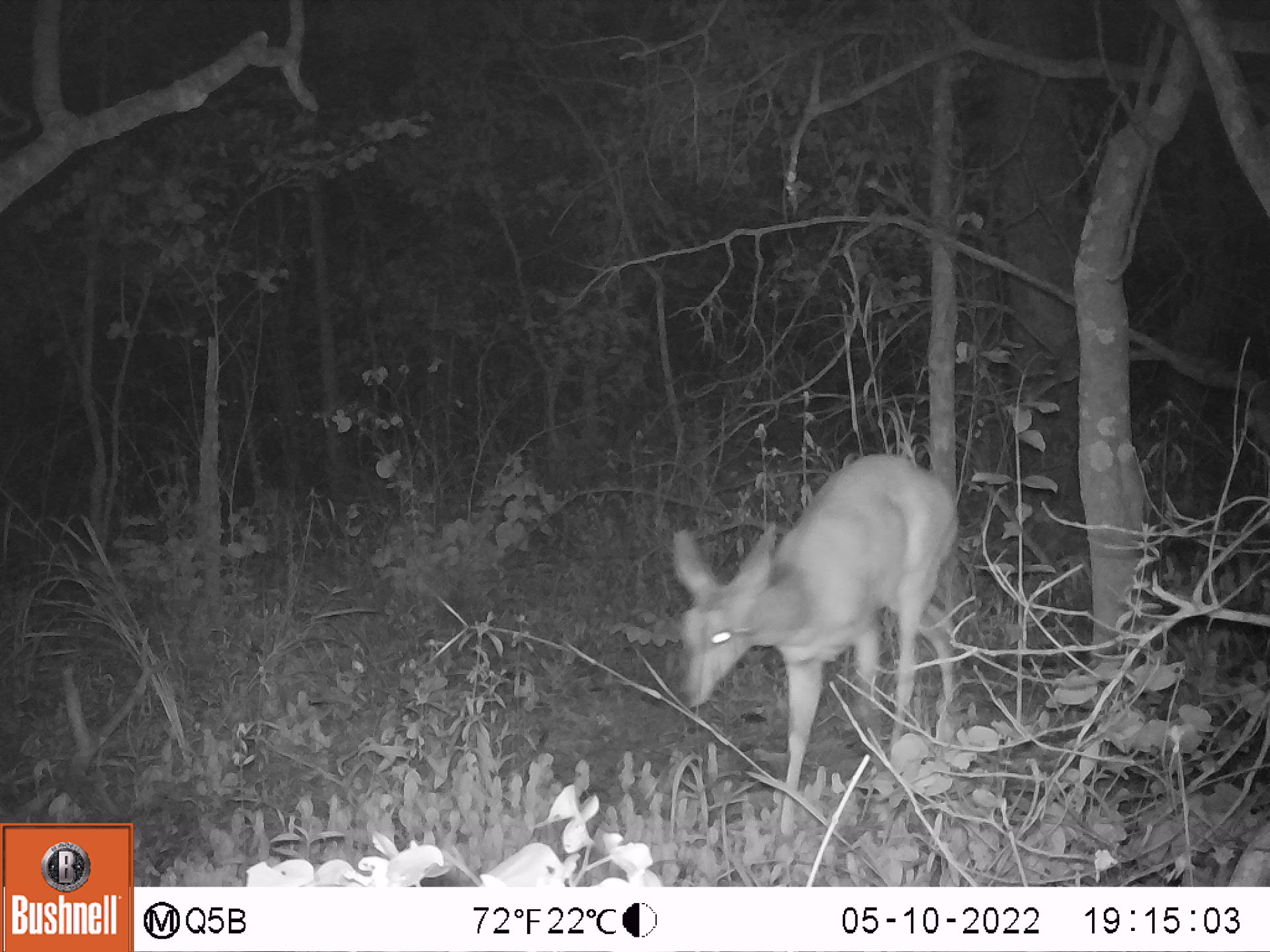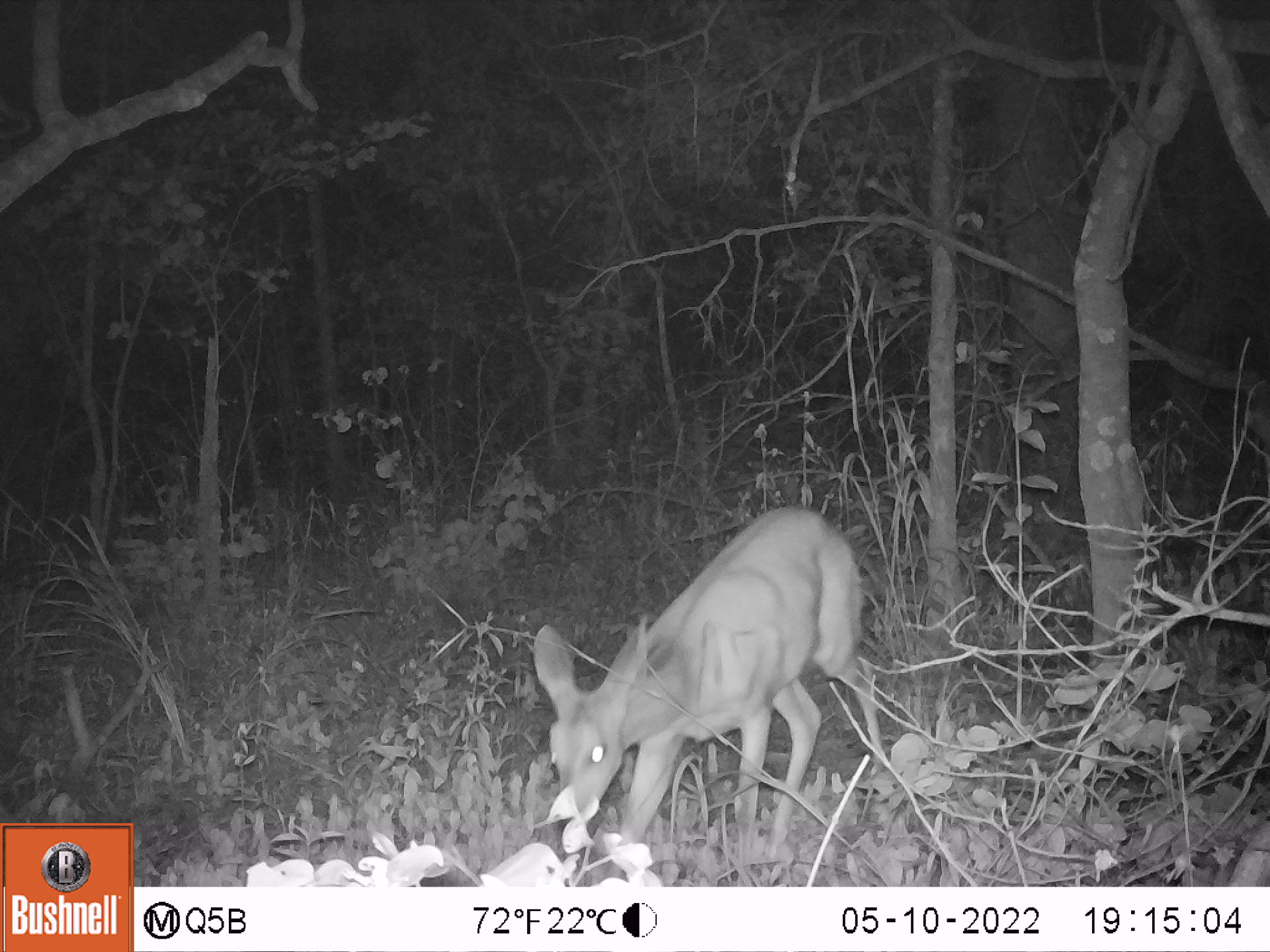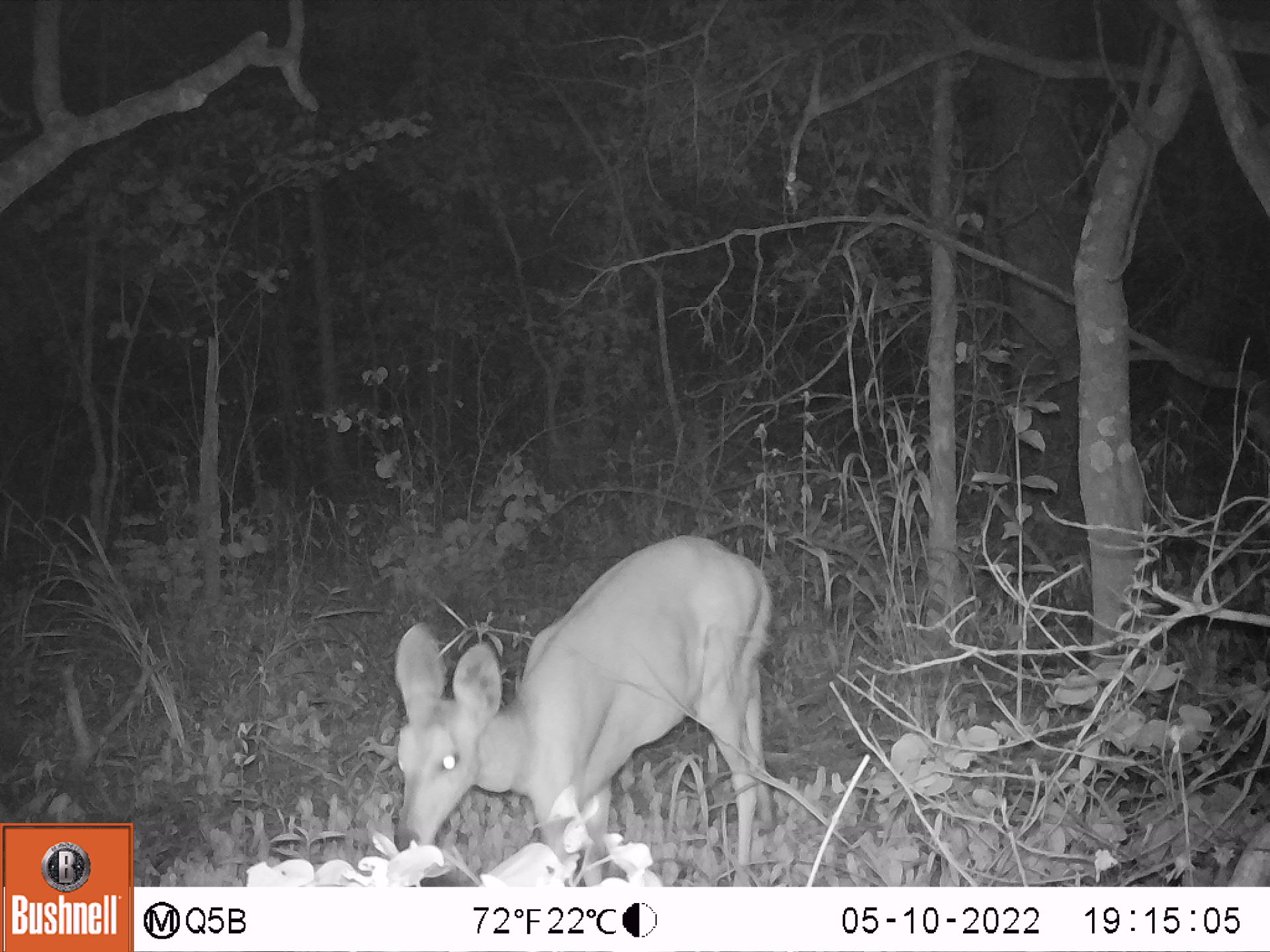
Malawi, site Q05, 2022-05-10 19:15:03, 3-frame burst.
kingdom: Animalia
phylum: Chordata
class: Mammalia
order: Artiodactyla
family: Bovidae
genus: Tragelaphus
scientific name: Tragelaphus sylvaticus sylvaticus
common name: cape bushbuck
Cape bushbuck (Tragelaphus sylvaticus sylvaticus), count 1.